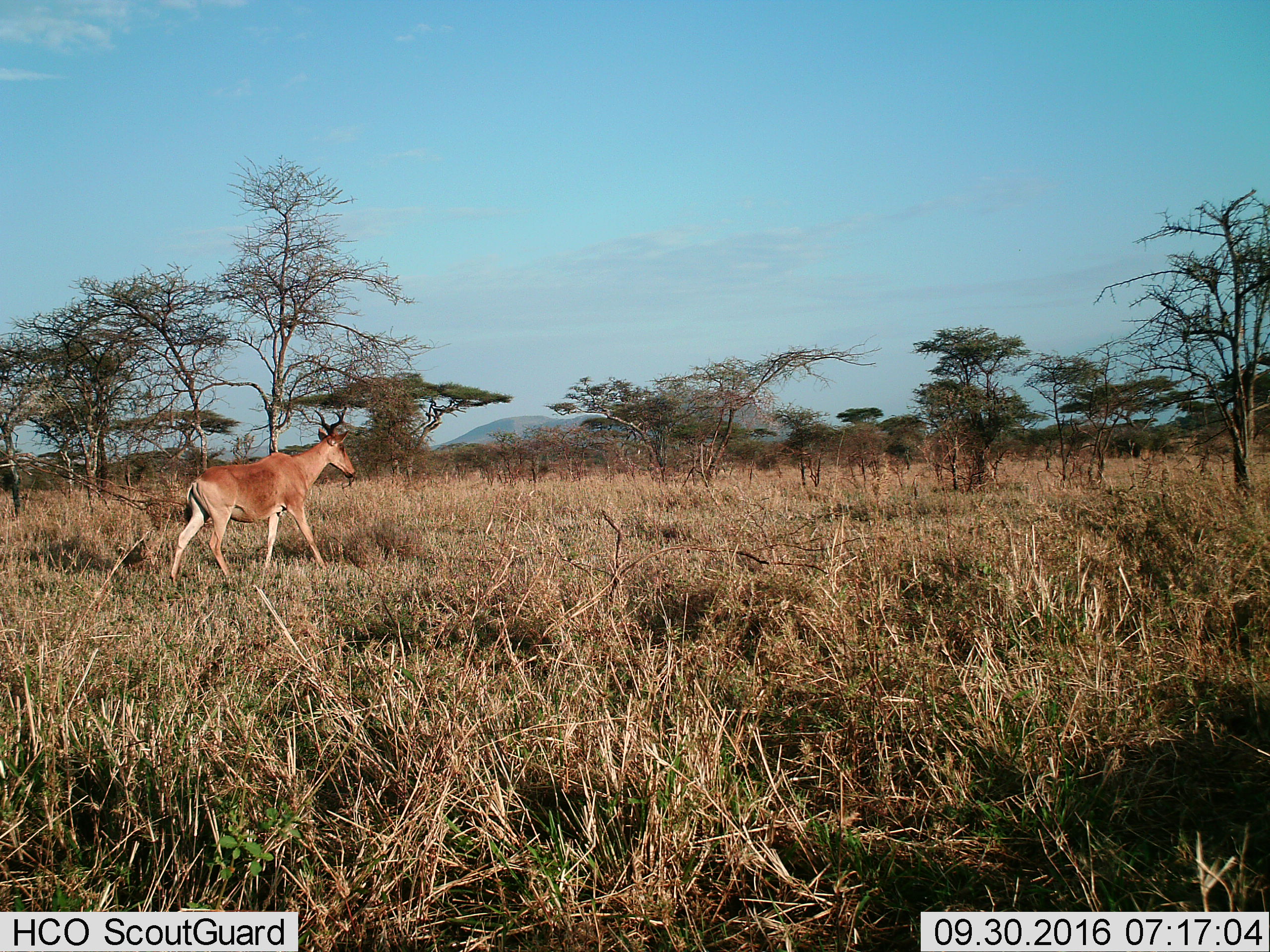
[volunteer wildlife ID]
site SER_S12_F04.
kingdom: Animalia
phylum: Chordata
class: Mammalia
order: Artiodactyla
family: Bovidae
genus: Alcelaphus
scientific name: Alcelaphus buselaphus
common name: hartebeest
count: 1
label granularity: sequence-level